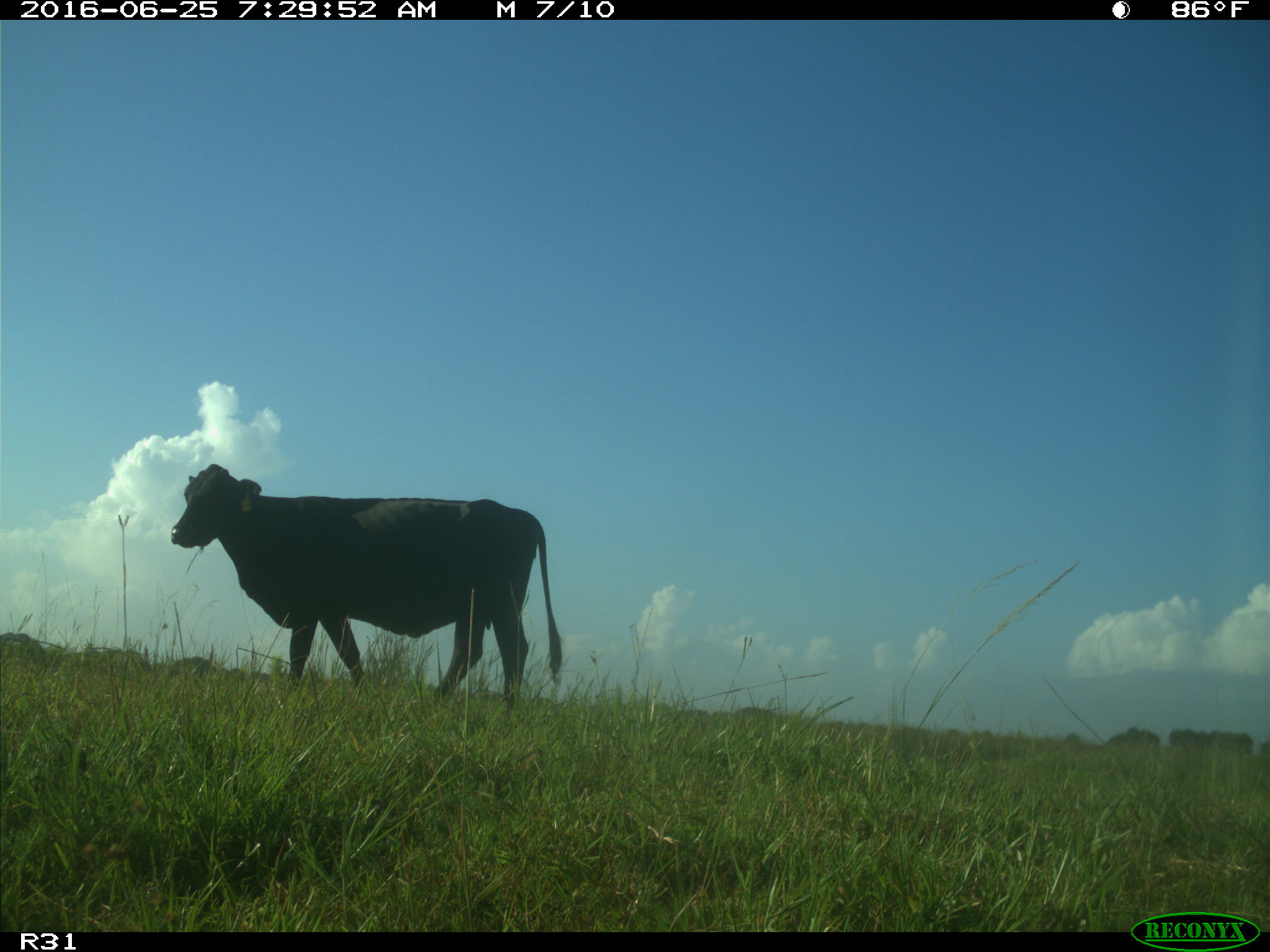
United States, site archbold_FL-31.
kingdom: Animalia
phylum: Chordata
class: Mammalia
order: Artiodactyla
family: Bovidae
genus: Bos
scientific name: Bos taurus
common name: domestic cow